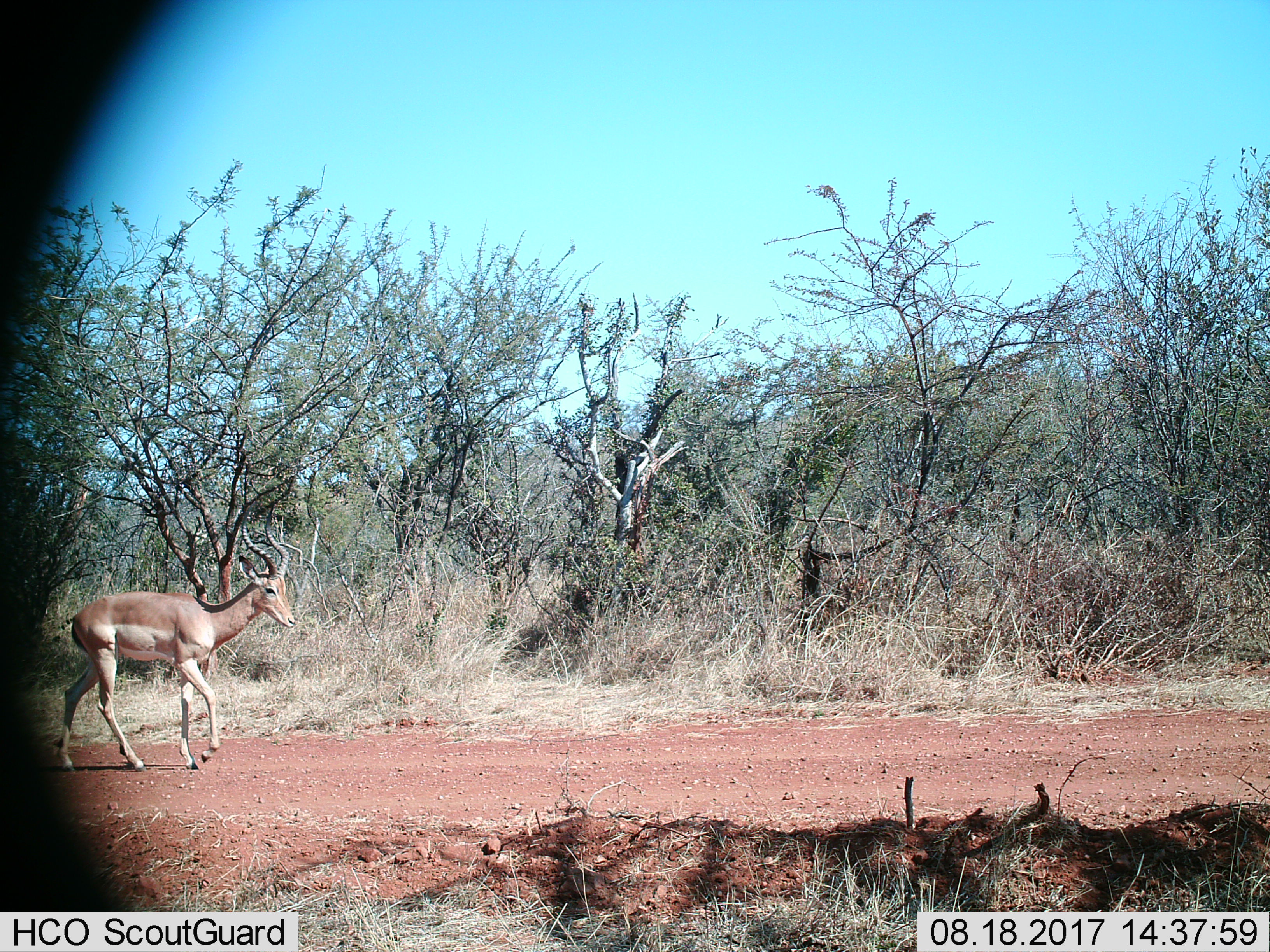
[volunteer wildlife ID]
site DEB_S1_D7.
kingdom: Animalia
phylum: Chordata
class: Mammalia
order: Artiodactyla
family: Bovidae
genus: Aepyceros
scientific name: Aepyceros melampus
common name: impala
Impala (Aepyceros melampus), count 1. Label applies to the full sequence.